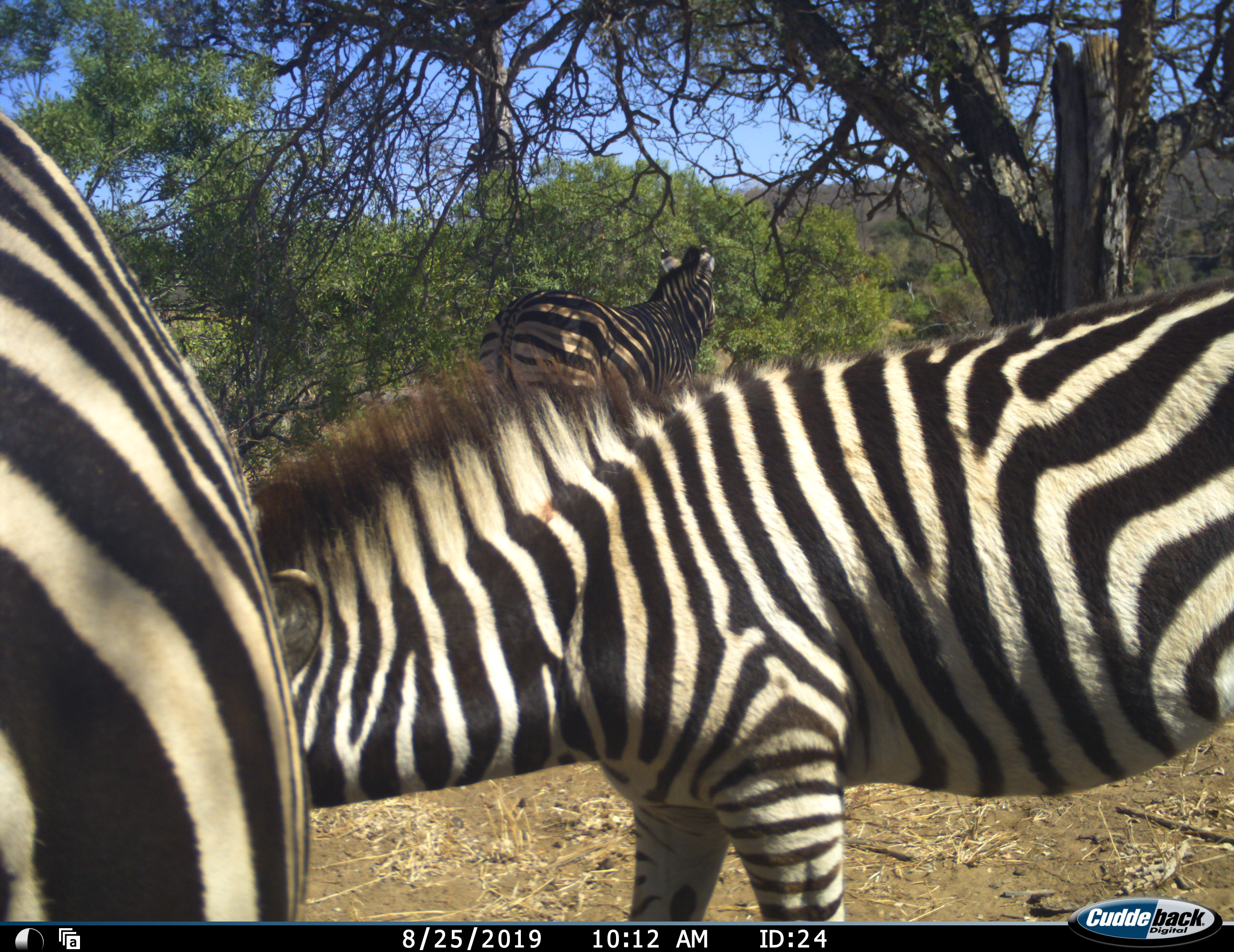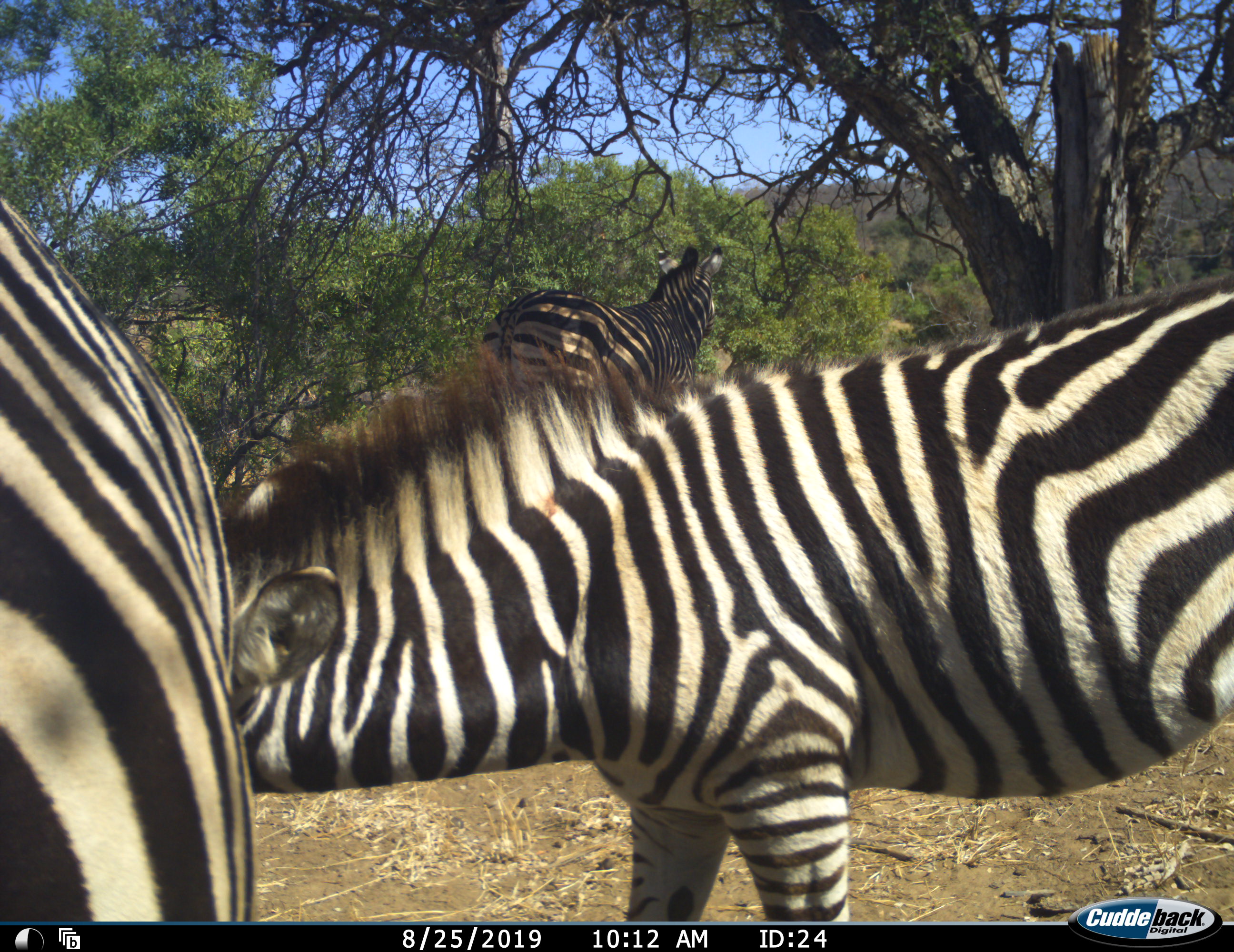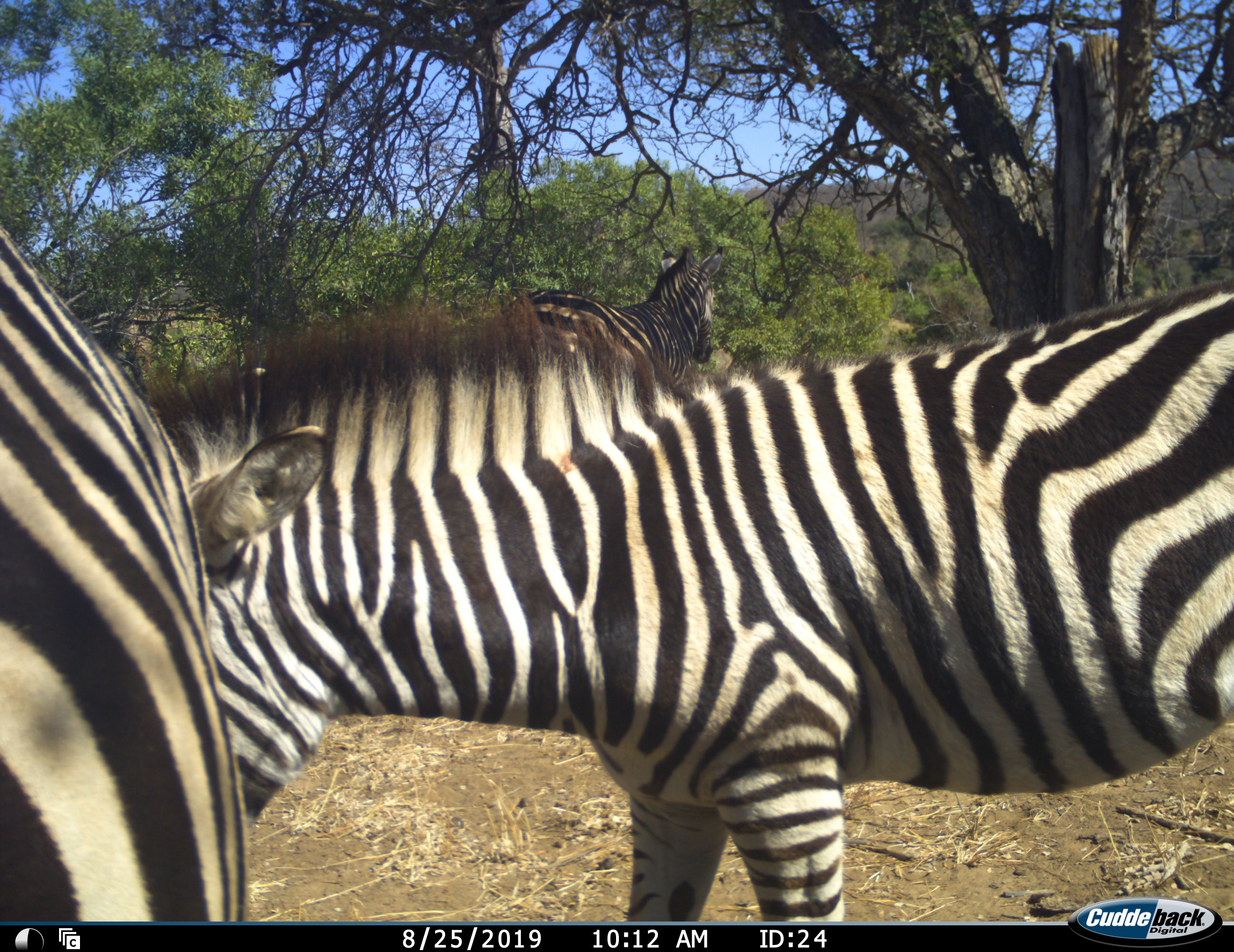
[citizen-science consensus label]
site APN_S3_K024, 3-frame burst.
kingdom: Animalia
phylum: Chordata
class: Mammalia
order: Perissodactyla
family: Equidae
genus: Equus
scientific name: Equus quagga burchellii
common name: burchell's zebra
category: zebraburchells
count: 3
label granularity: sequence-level